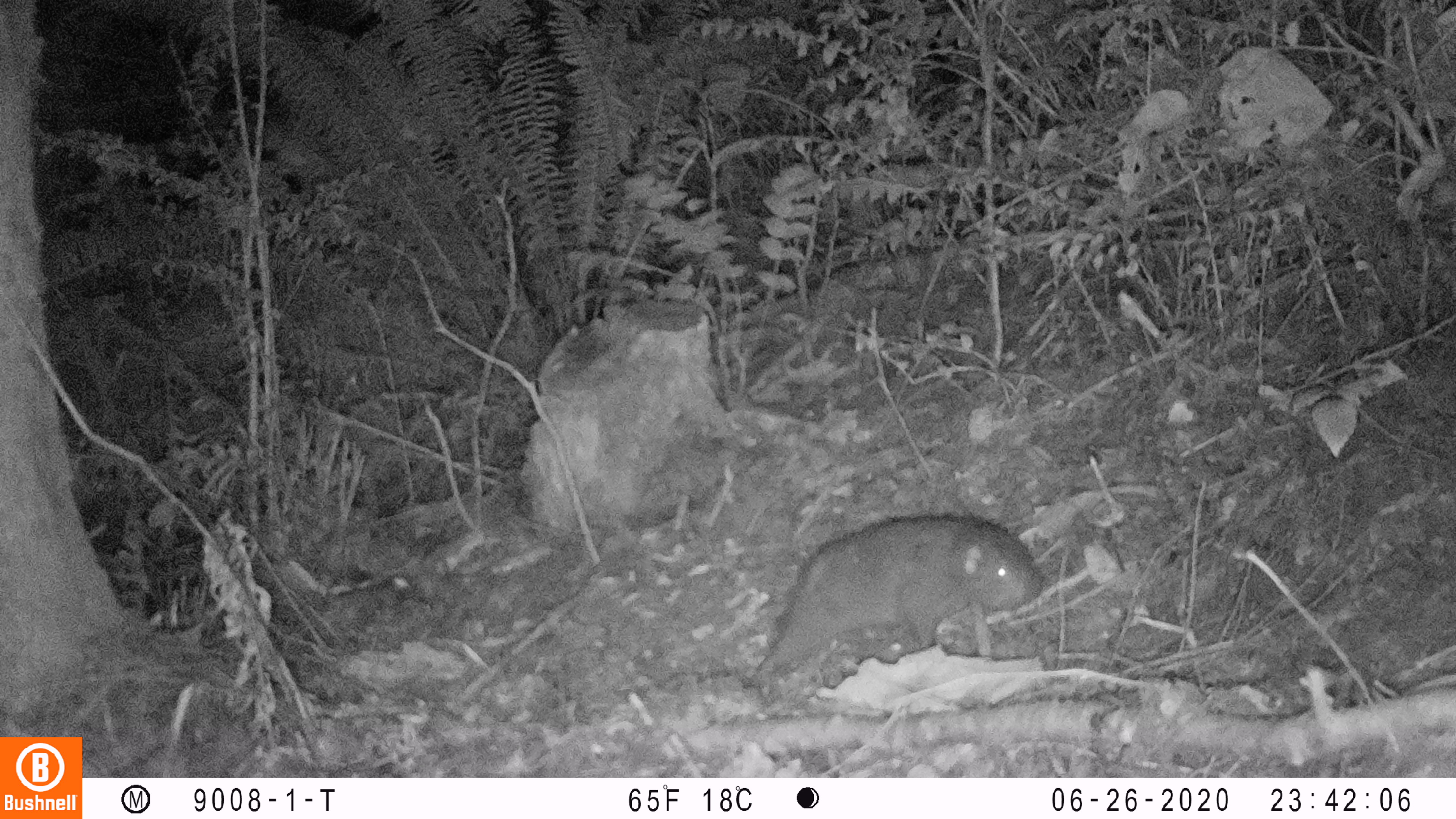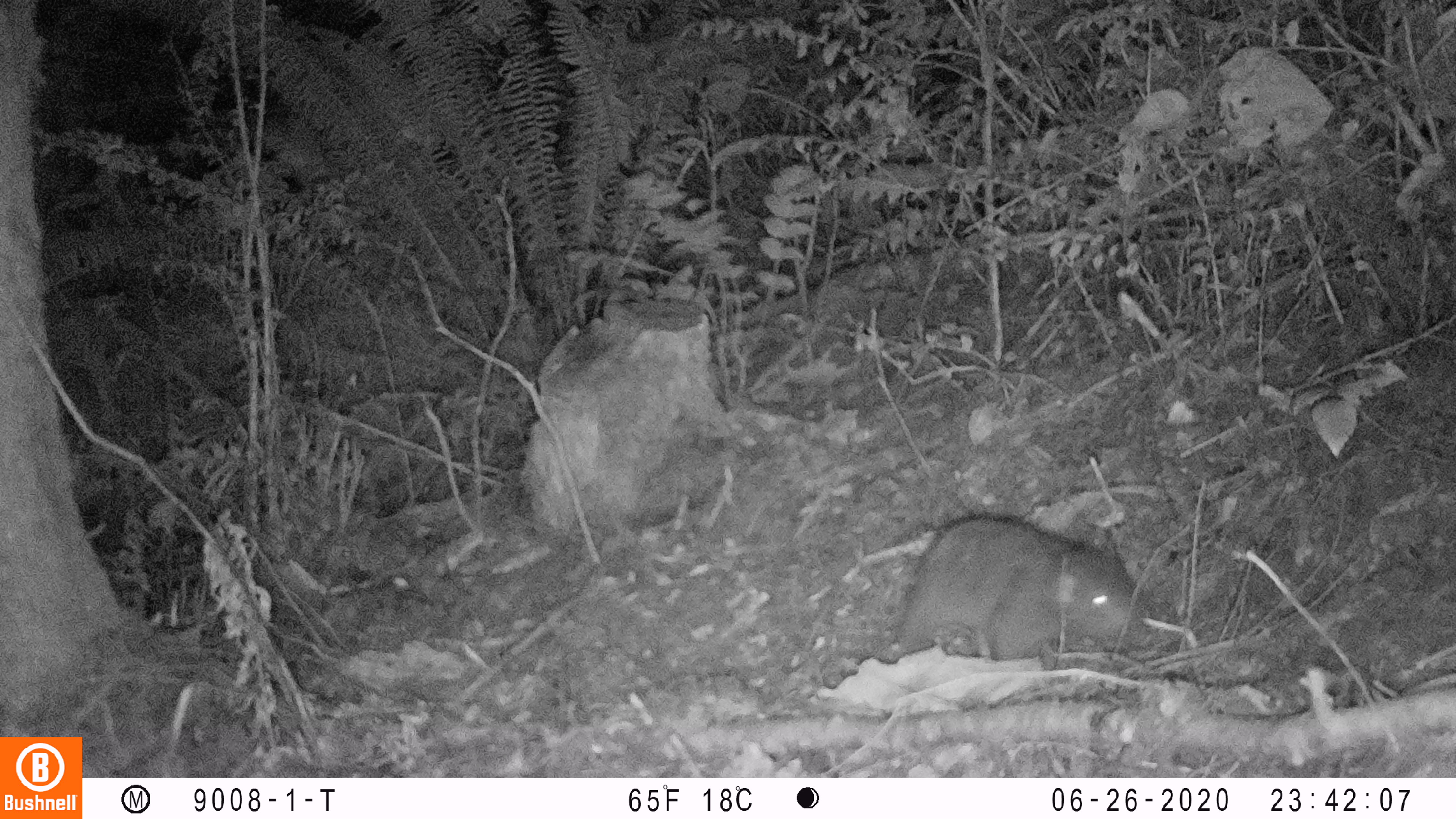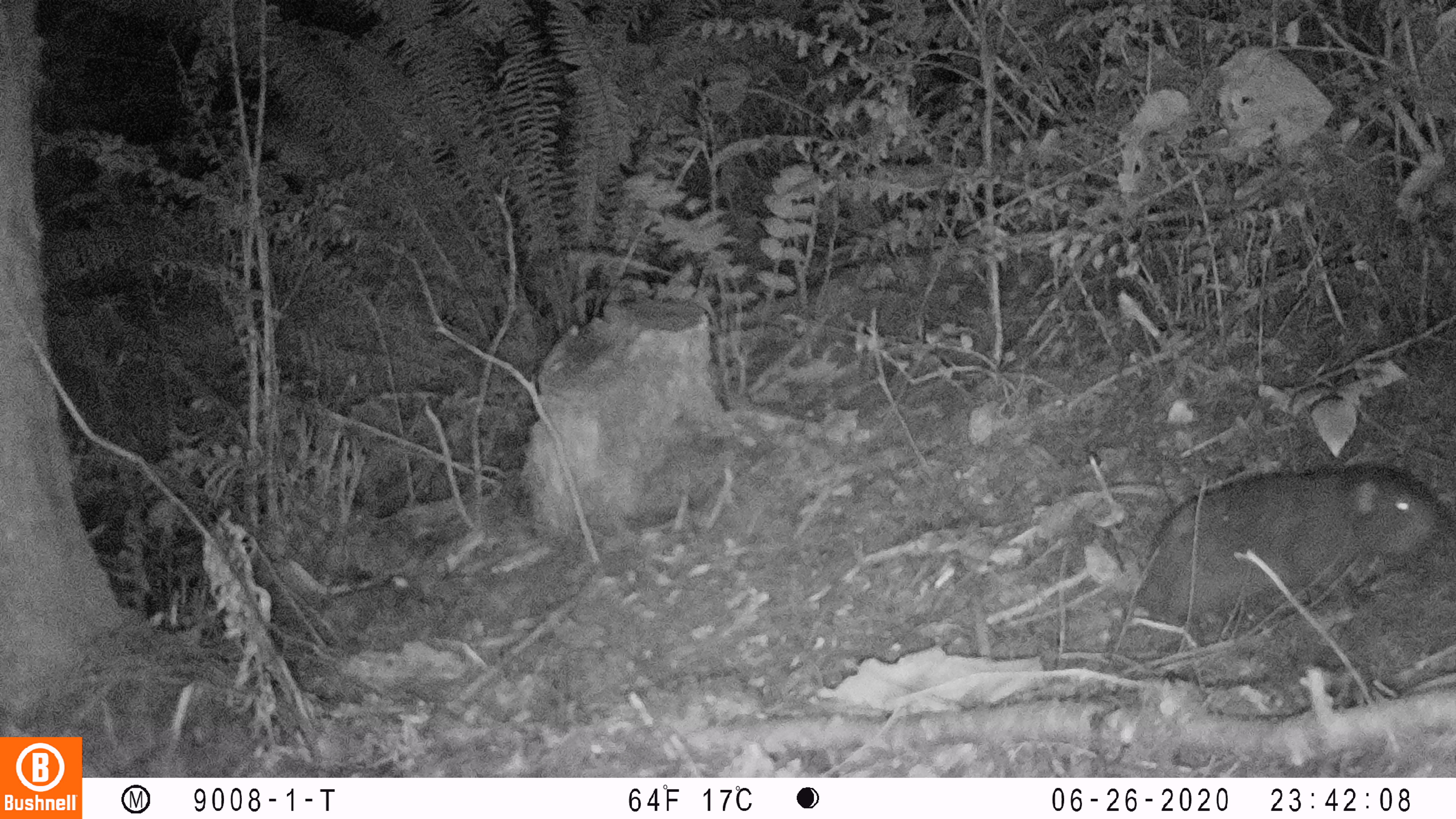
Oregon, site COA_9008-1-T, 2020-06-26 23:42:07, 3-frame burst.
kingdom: Animalia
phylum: Chordata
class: Mammalia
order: Rodentia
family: Aplodontiidae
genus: Aplodontia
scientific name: Aplodontia rufa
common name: mountain beaver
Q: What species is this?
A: Mountain beaver (Aplodontia rufa).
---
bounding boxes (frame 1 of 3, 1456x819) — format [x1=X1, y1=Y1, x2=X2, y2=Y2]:
mountain beaver: [x1=747, y1=501, x2=1049, y2=681]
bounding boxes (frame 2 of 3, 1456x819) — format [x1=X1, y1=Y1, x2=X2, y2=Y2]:
mountain beaver: [x1=897, y1=512, x2=1155, y2=668]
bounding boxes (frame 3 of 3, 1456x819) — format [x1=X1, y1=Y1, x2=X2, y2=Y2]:
mountain beaver: [x1=1130, y1=448, x2=1449, y2=632]